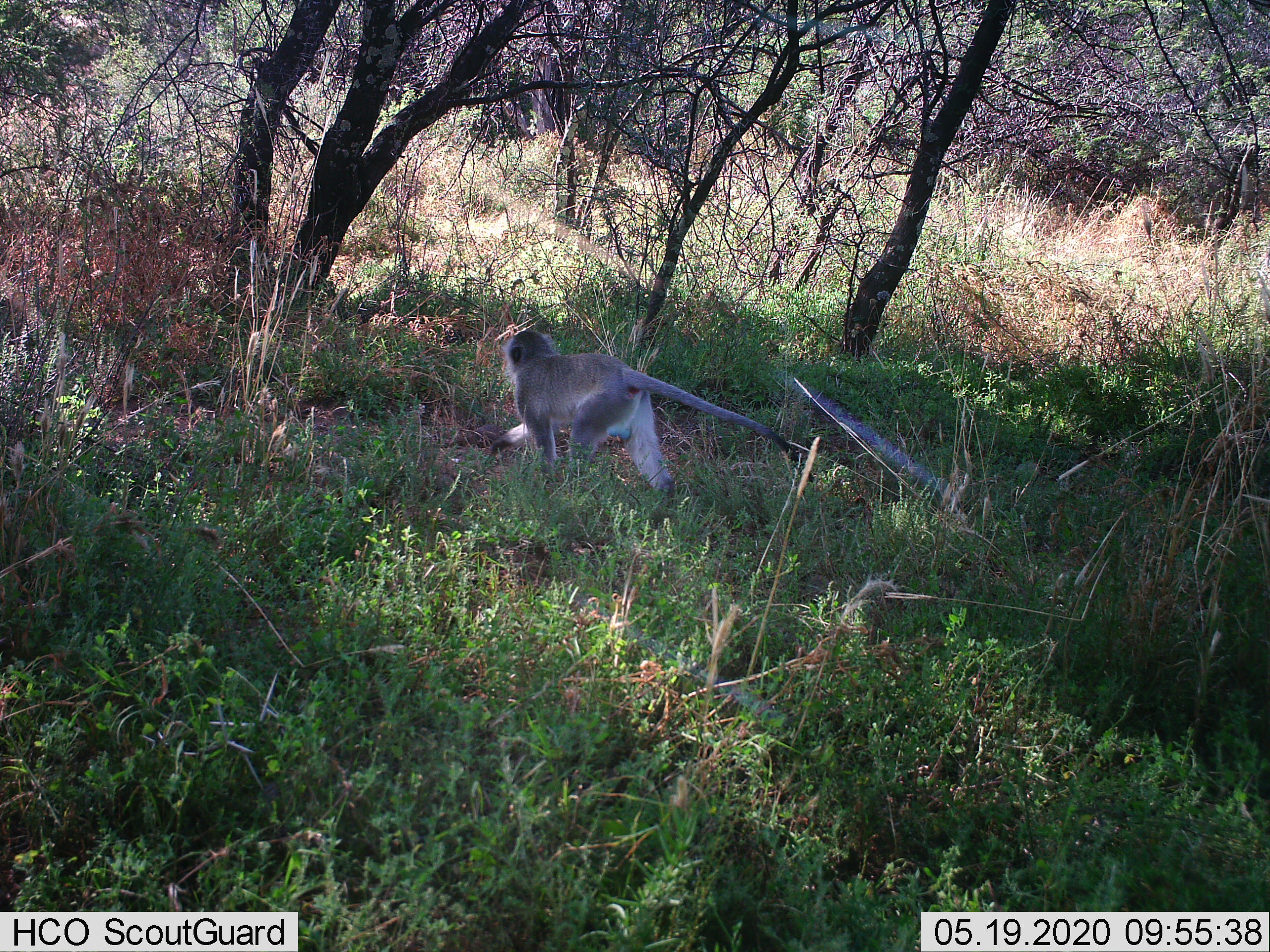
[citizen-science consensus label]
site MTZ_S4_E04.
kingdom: Animalia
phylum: Chordata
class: Mammalia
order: Primates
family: Cercopithecidae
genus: Chlorocebus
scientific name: Chlorocebus pygerythrus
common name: vervet monkey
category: monkeyvervet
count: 1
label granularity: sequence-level